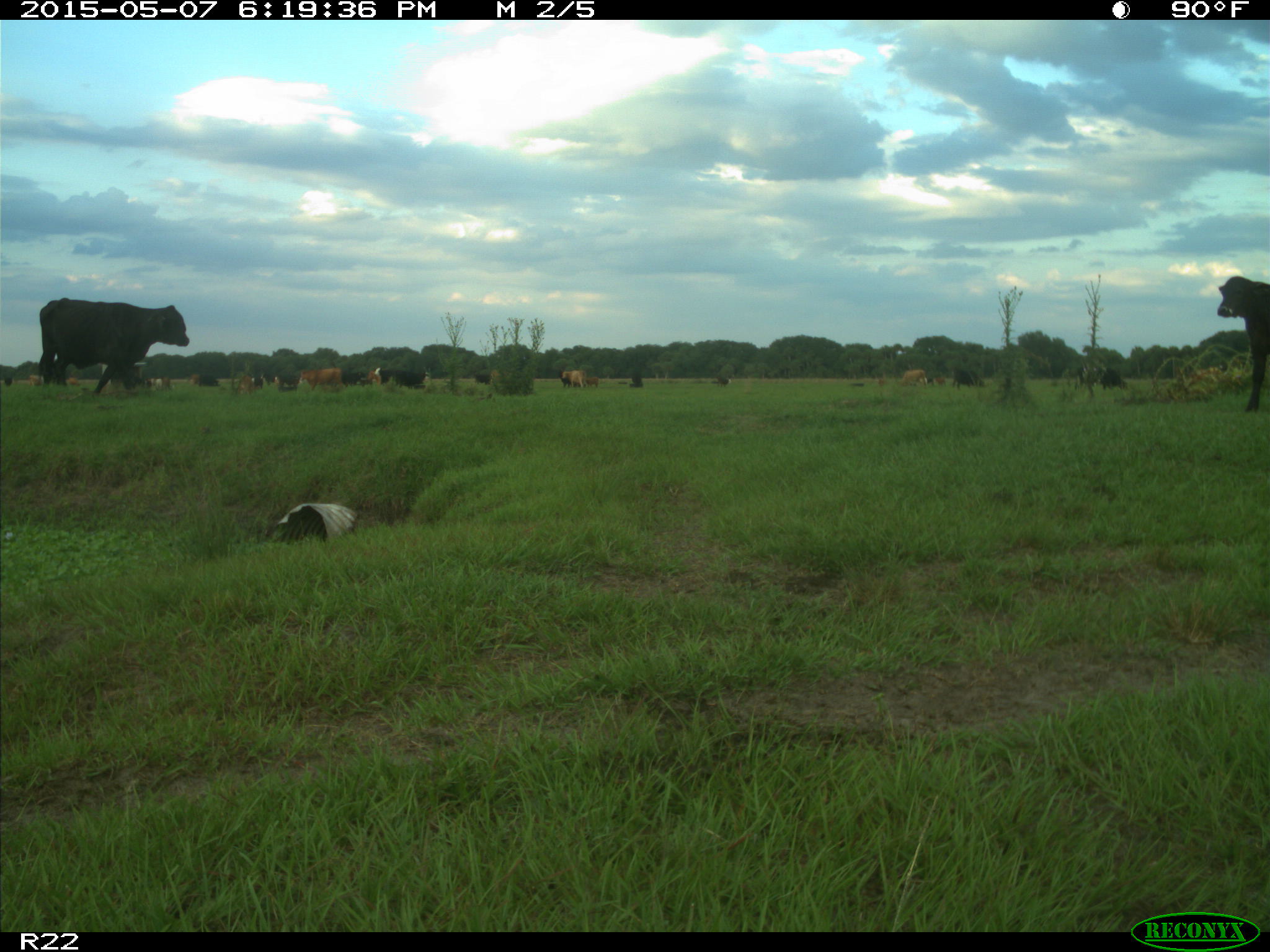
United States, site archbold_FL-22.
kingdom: Animalia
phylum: Chordata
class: Mammalia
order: Artiodactyla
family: Bovidae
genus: Bos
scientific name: Bos taurus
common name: domestic cow